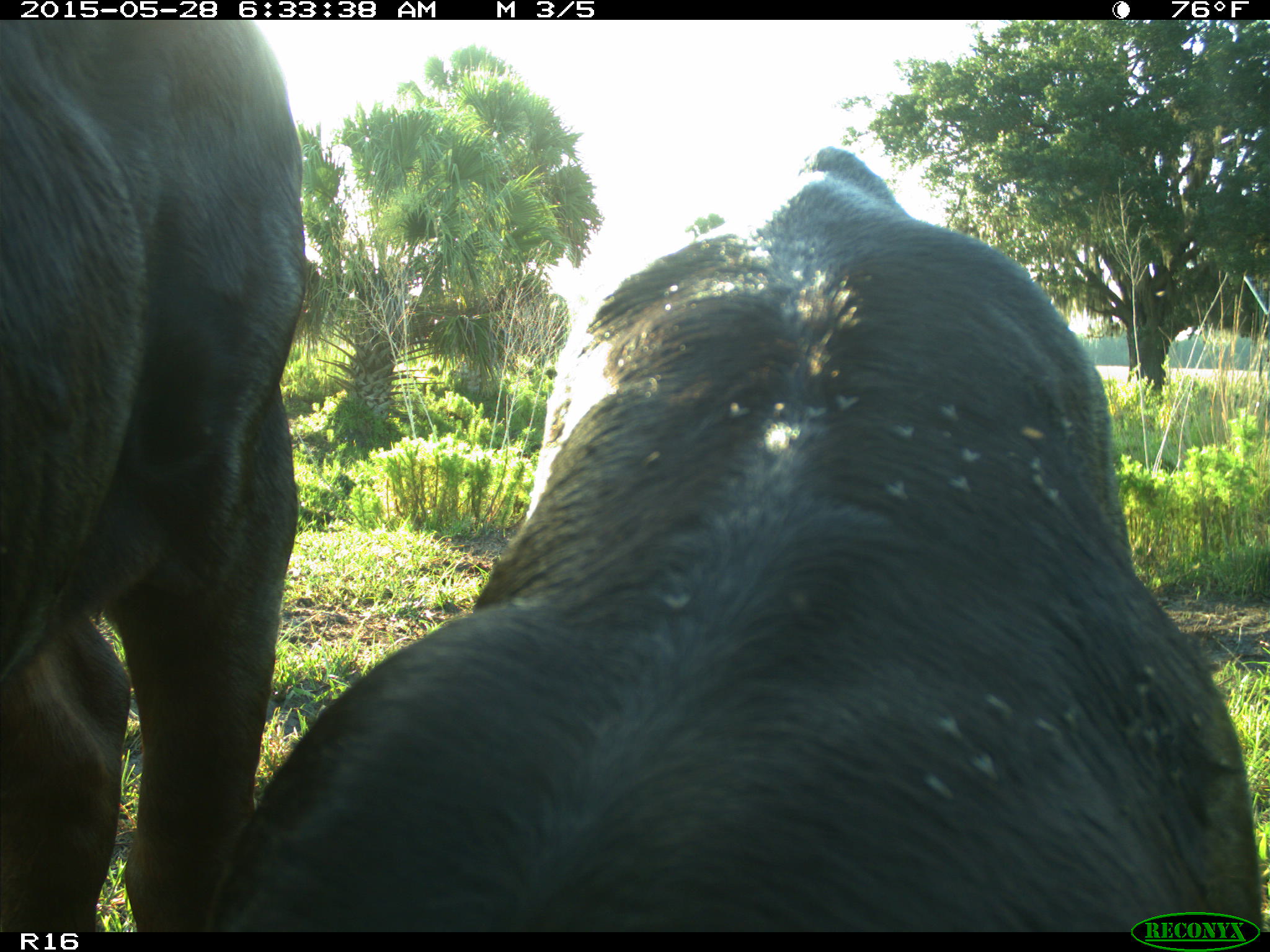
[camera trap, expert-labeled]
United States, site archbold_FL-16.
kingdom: Animalia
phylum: Chordata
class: Mammalia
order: Artiodactyla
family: Bovidae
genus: Bos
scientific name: Bos taurus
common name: domestic cow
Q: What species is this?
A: Bos taurus (domestic cow).